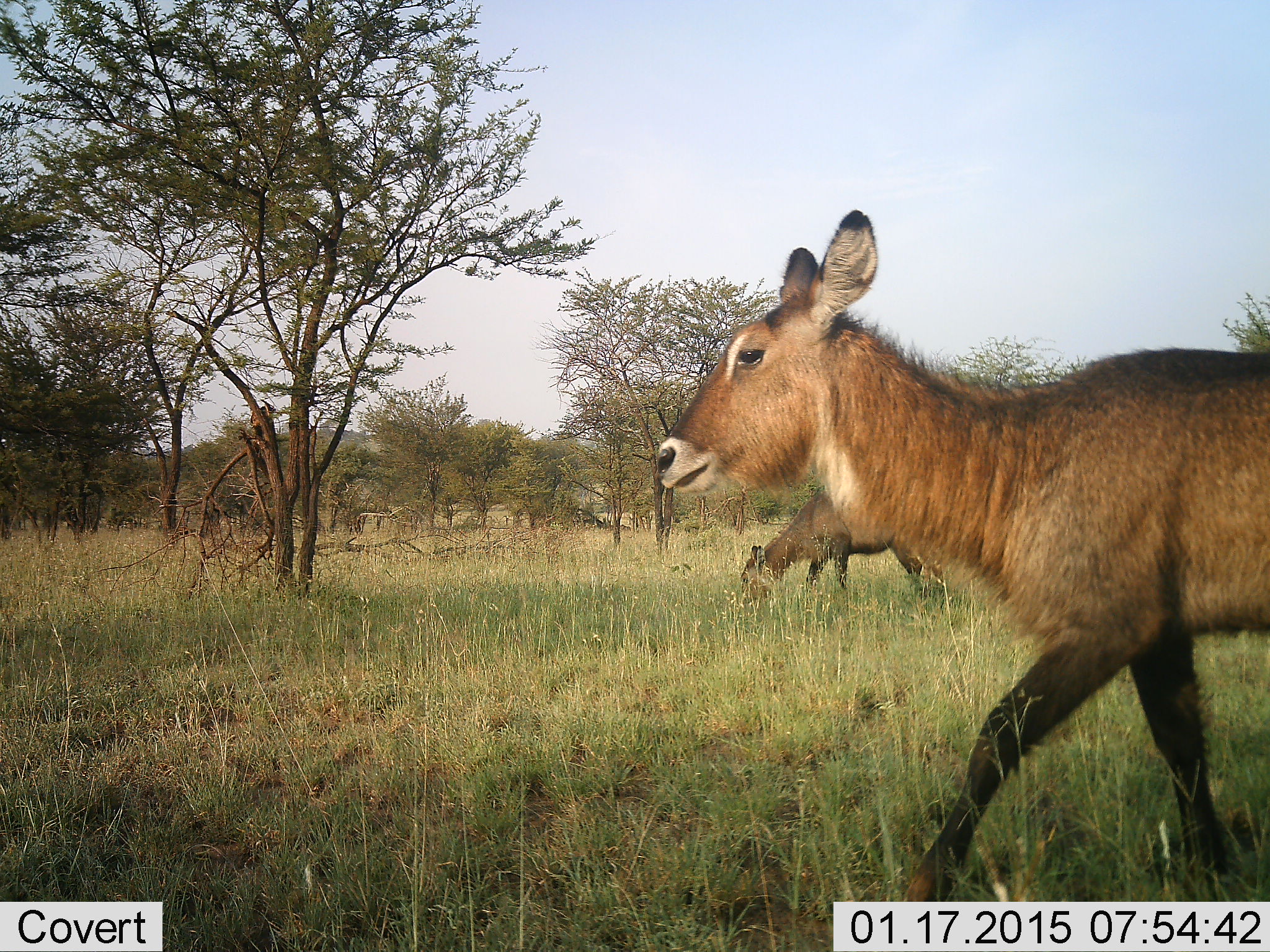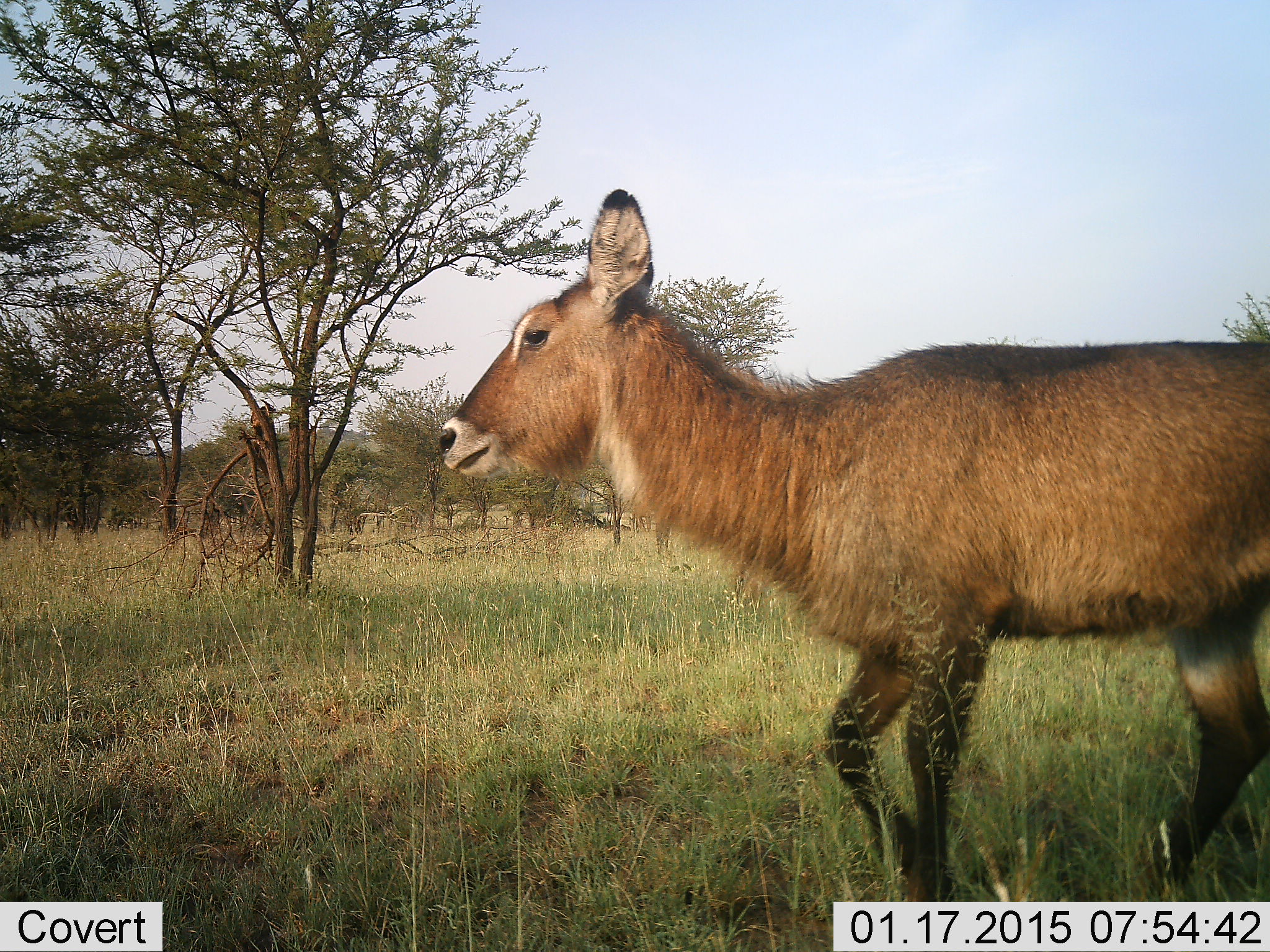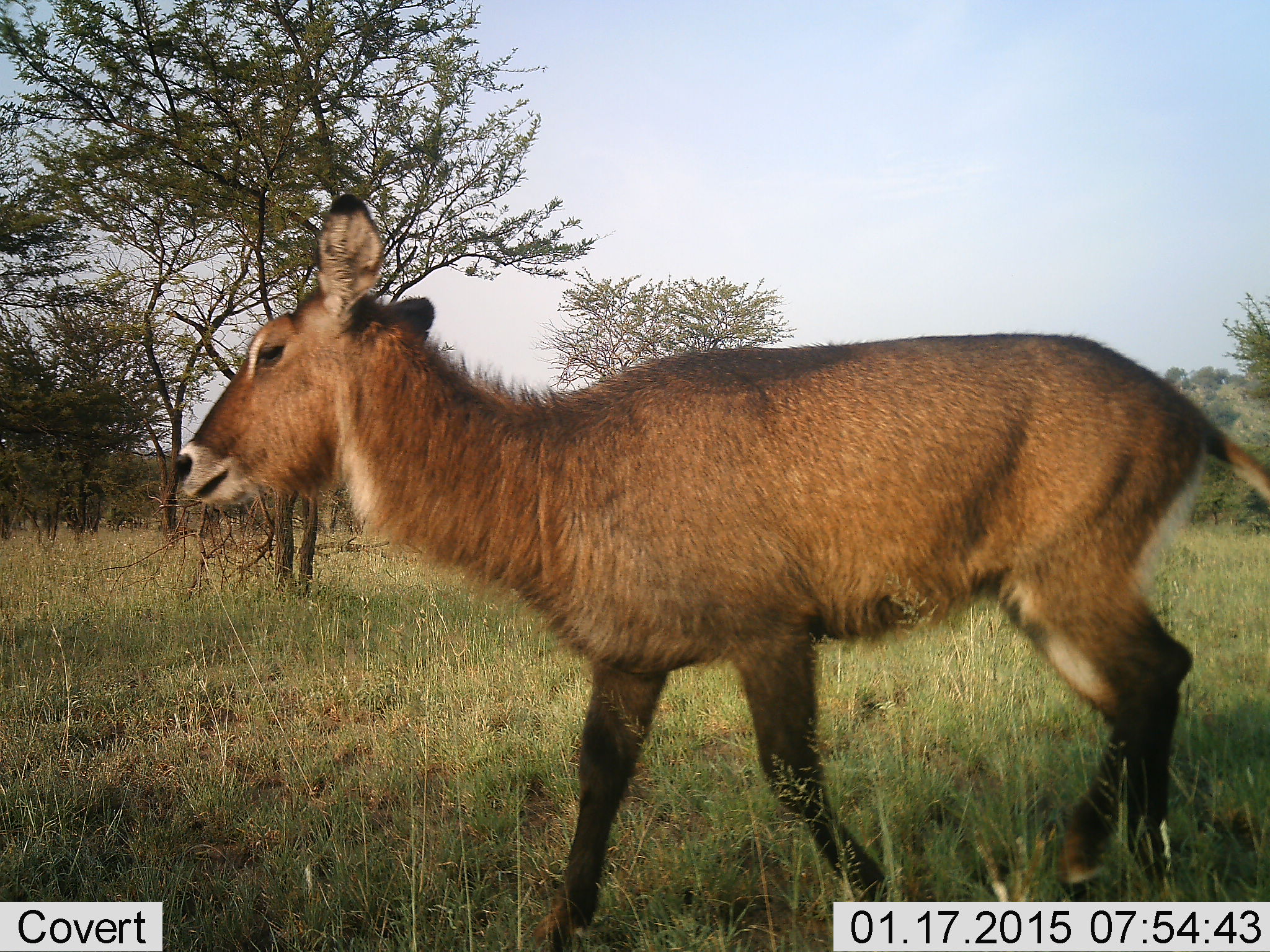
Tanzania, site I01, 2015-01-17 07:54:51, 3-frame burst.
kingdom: Animalia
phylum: Chordata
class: Mammalia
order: Artiodactyla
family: Bovidae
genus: Kobus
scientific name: Kobus ellipsiprymnus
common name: waterbuck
Waterbuck (Kobus ellipsiprymnus), count 2. Behavior (volunteer vote fractions): standing 10%, resting 0%, moving 100%, interacting 0%. Young present (vote fraction): 0%. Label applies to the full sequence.